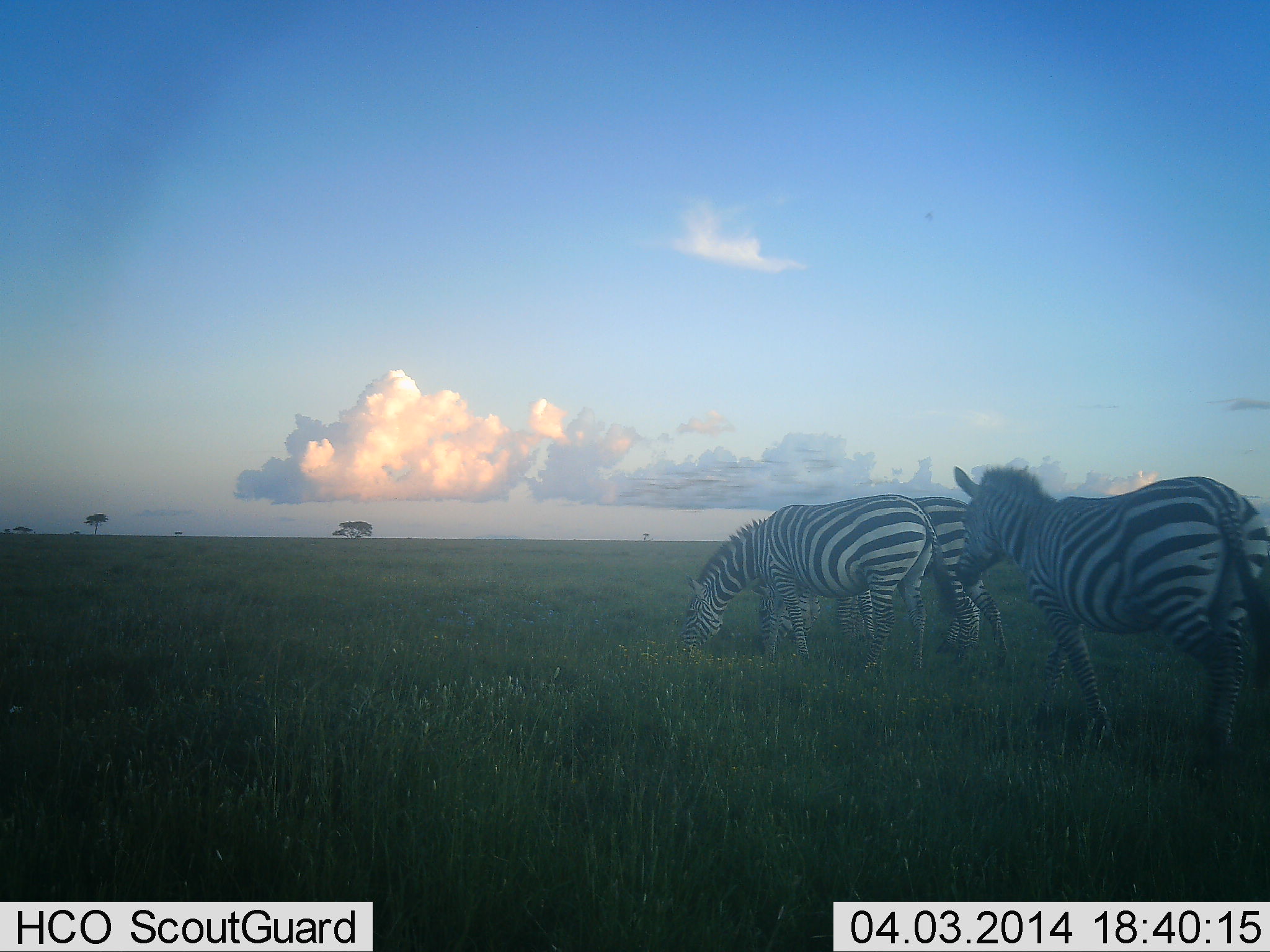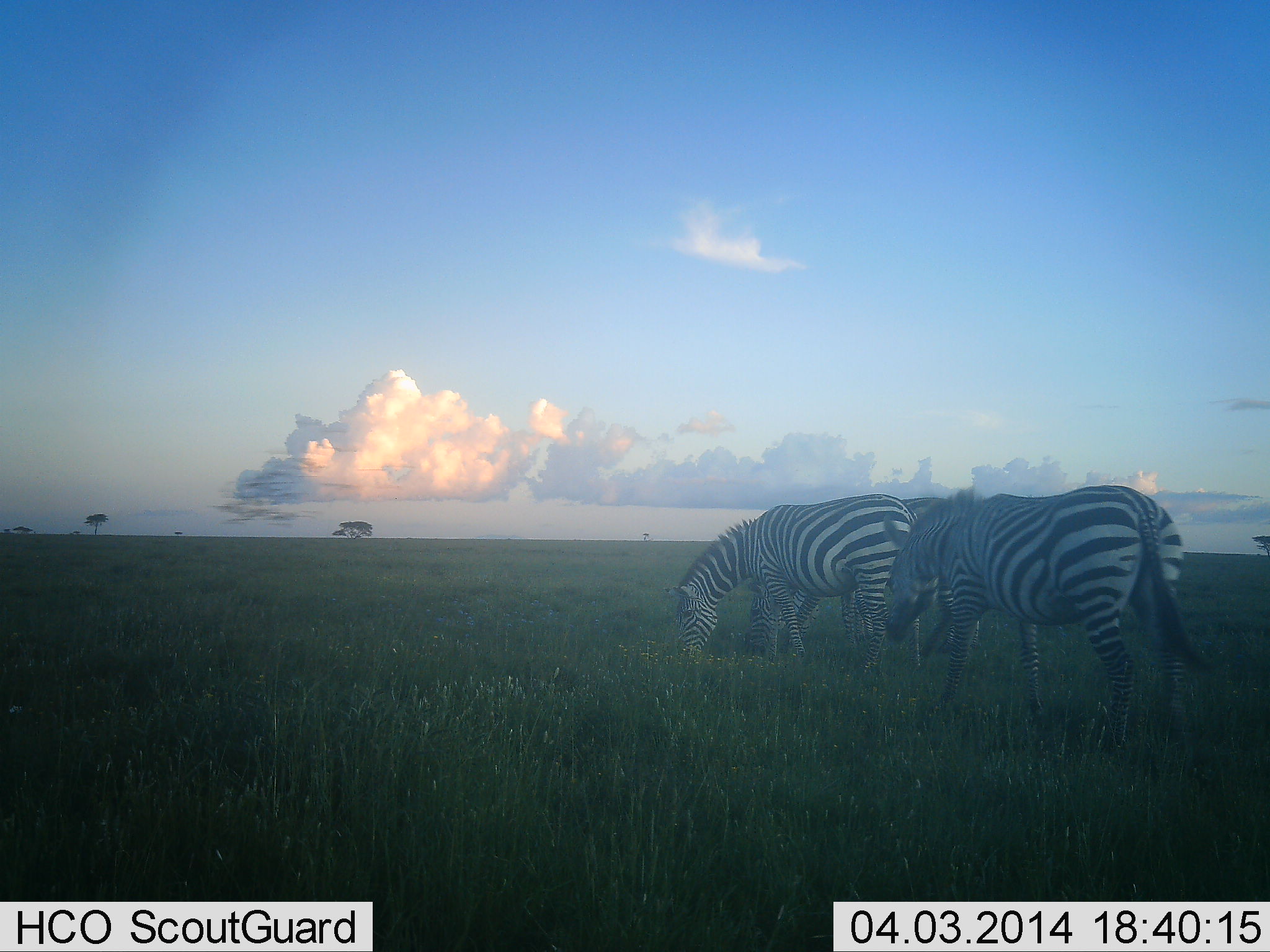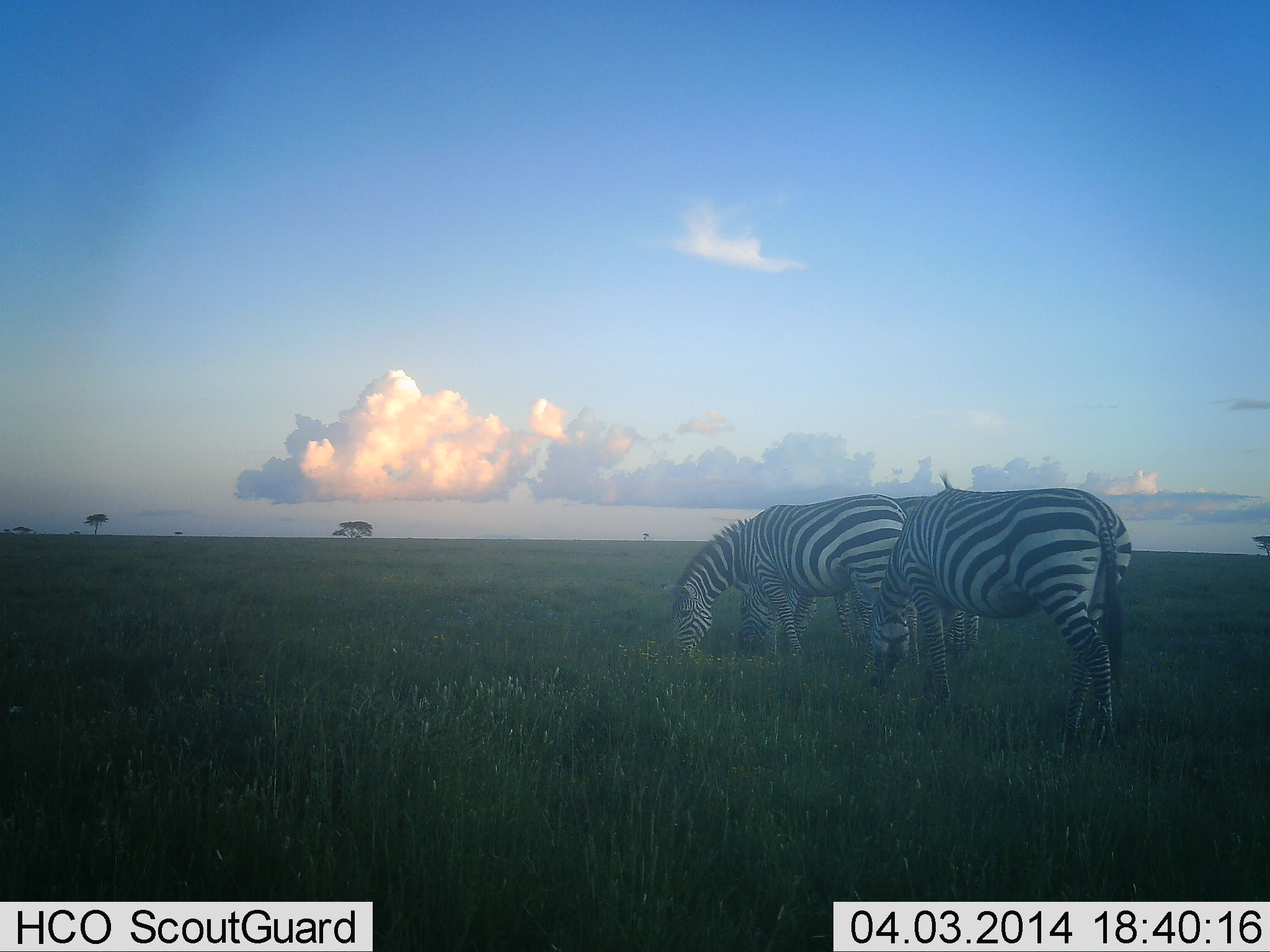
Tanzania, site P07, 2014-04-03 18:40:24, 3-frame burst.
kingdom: Animalia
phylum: Chordata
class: Mammalia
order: Perissodactyla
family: Equidae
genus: Equus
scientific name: Equus quagga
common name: plains zebra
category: zebra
Zebra (plains zebra) (Equus quagga), count 3. Behavior (volunteer vote fractions): standing 9%, resting 0%, moving 45%, interacting 0%. Young present (vote fraction): 0%. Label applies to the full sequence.